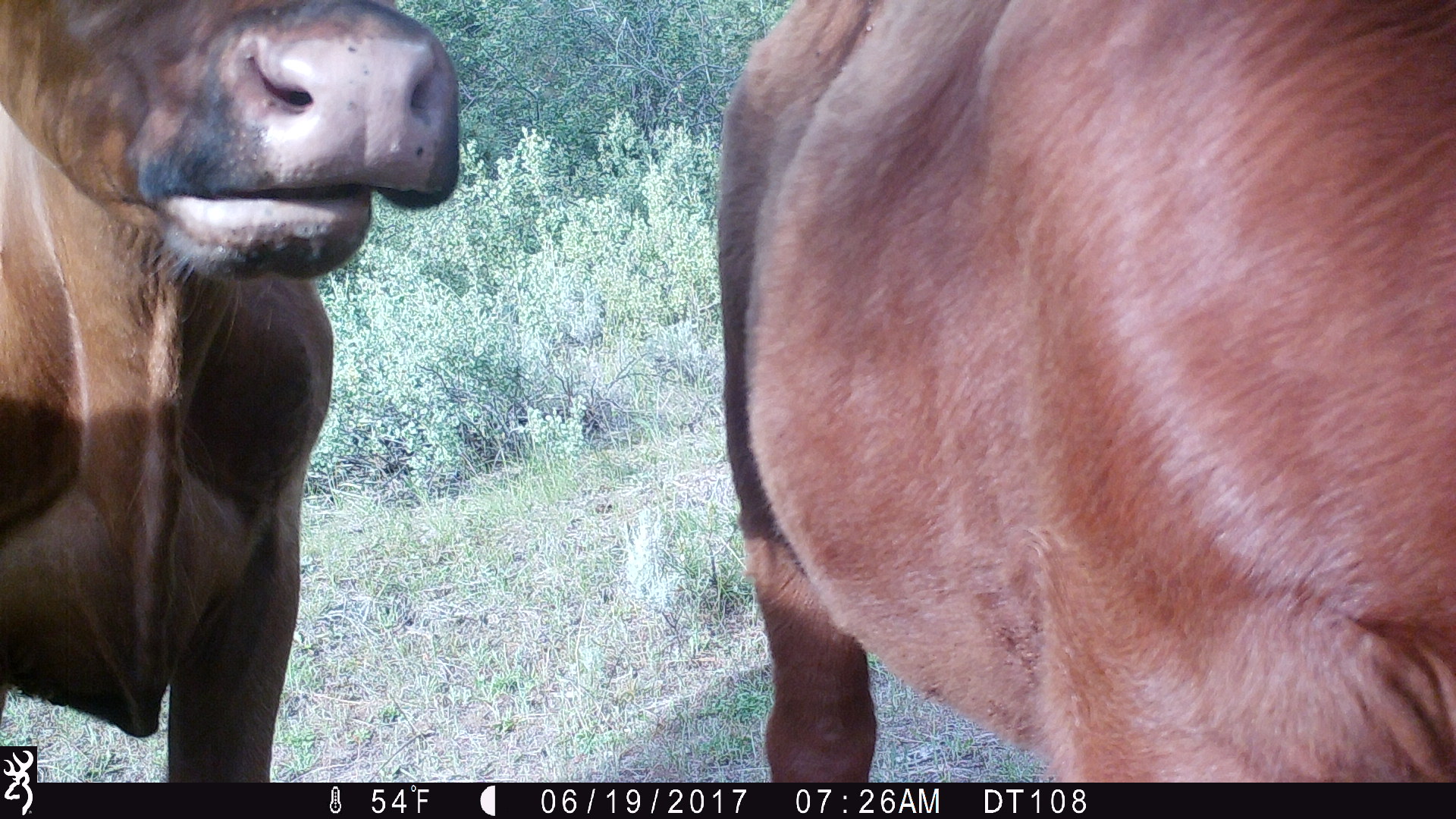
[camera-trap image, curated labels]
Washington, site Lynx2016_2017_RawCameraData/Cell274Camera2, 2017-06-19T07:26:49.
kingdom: Animalia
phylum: Chordata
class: Mammalia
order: Artiodactyla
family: Bovidae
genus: Bos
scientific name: Bos taurus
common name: domestic cattle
Domestic cattle (Bos taurus). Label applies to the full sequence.